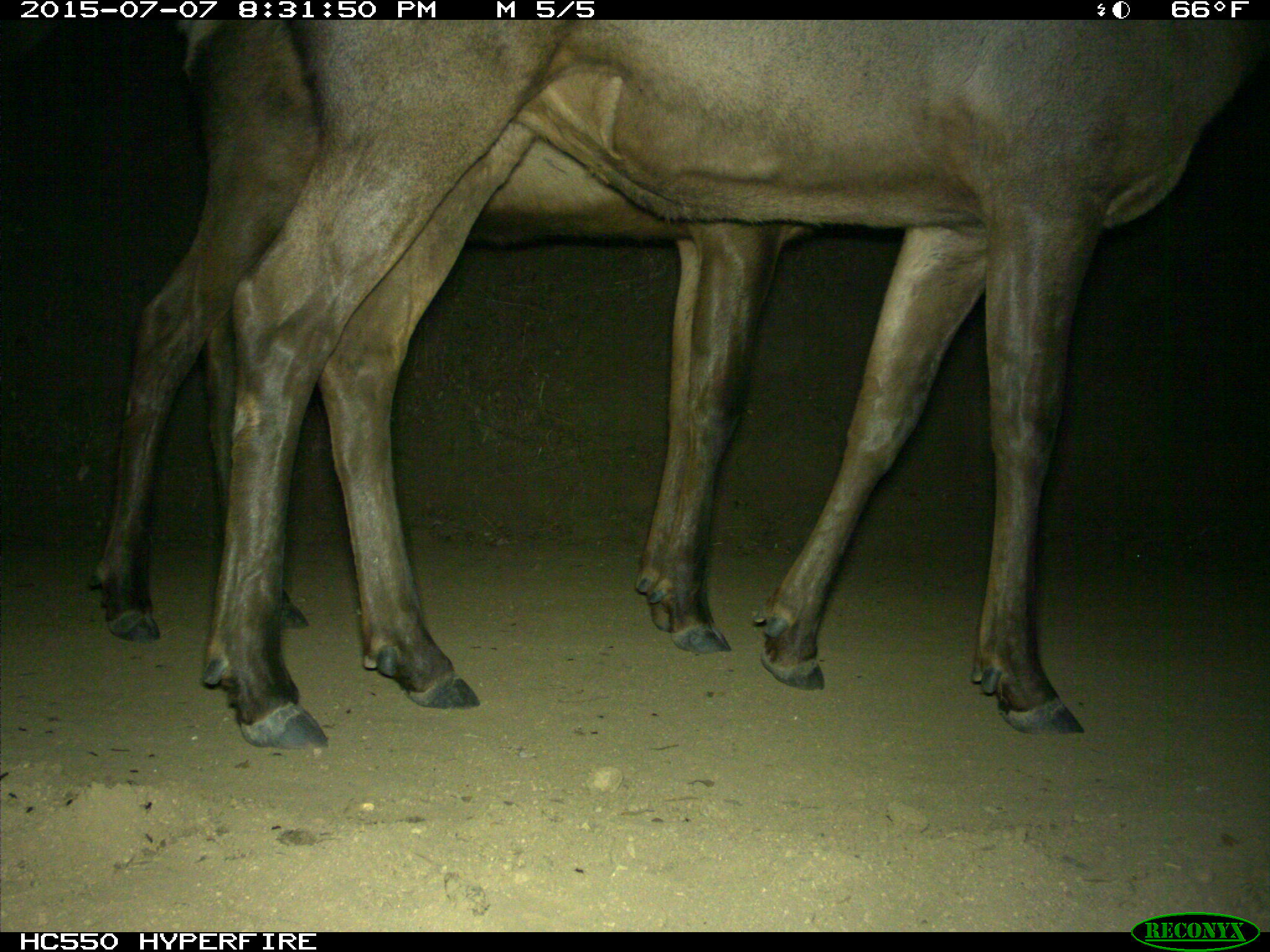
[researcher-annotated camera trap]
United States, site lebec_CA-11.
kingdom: Animalia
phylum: Chordata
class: Mammalia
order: Artiodactyla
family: Cervidae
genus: Cervus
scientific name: Cervus canadensis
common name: elk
Cervus canadensis (elk).